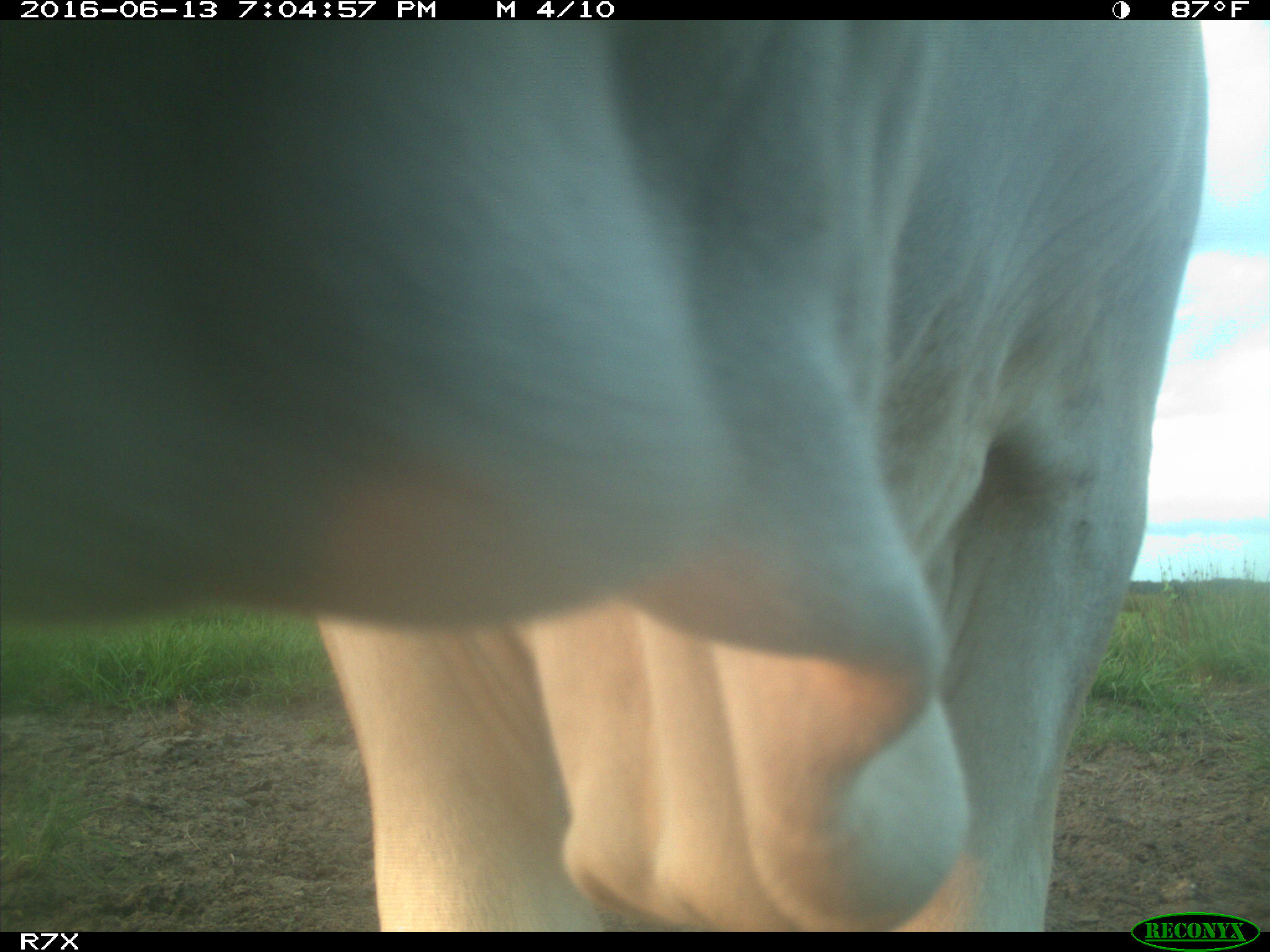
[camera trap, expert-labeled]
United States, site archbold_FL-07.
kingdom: Animalia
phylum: Chordata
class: Mammalia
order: Artiodactyla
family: Bovidae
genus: Bos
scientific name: Bos taurus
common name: domestic cow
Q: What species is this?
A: Bos taurus (domestic cow).